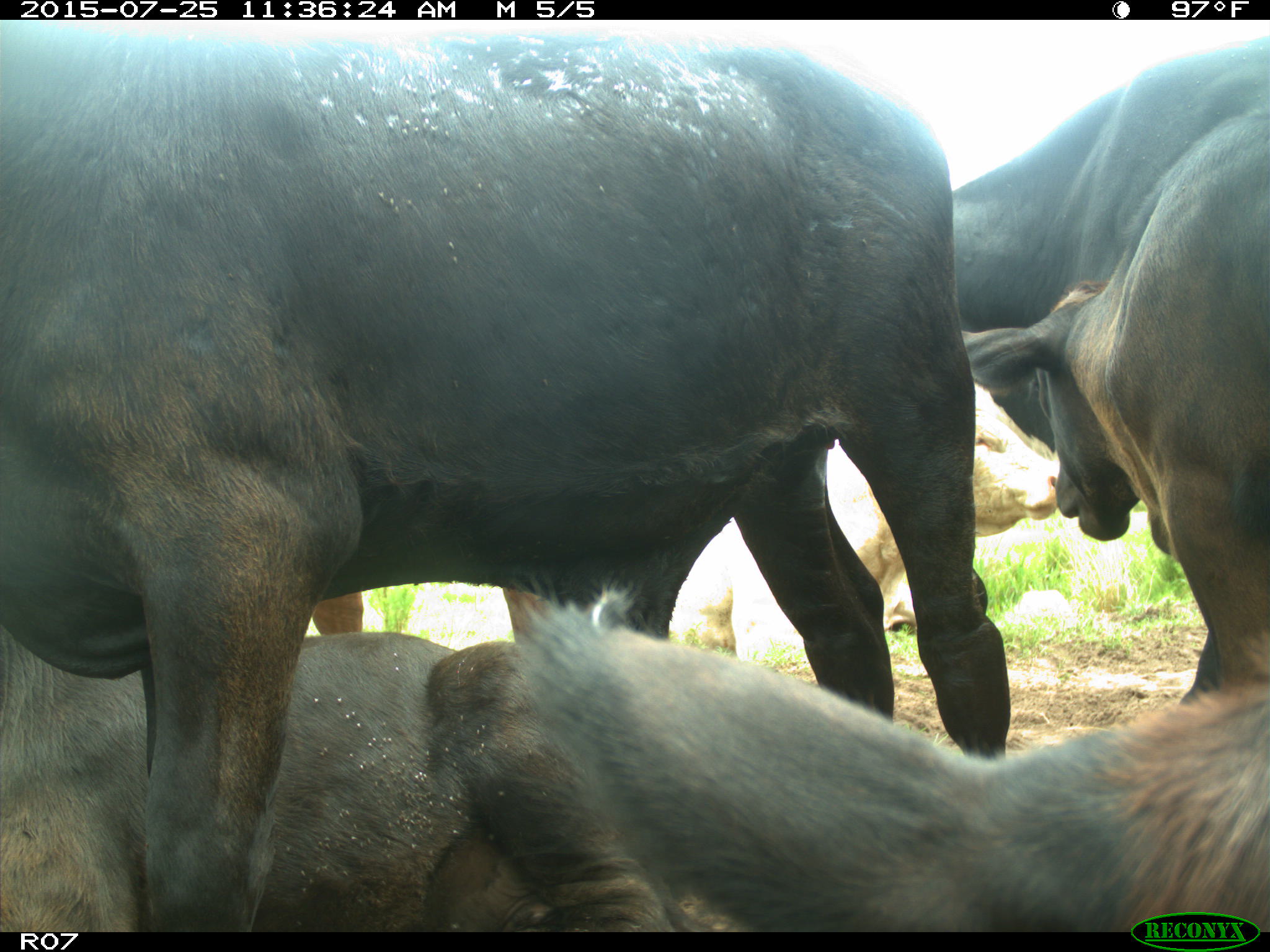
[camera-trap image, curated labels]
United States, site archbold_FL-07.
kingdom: Animalia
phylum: Chordata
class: Mammalia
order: Artiodactyla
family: Bovidae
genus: Bos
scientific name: Bos taurus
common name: domestic cow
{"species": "Bos taurus (domestic cow)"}